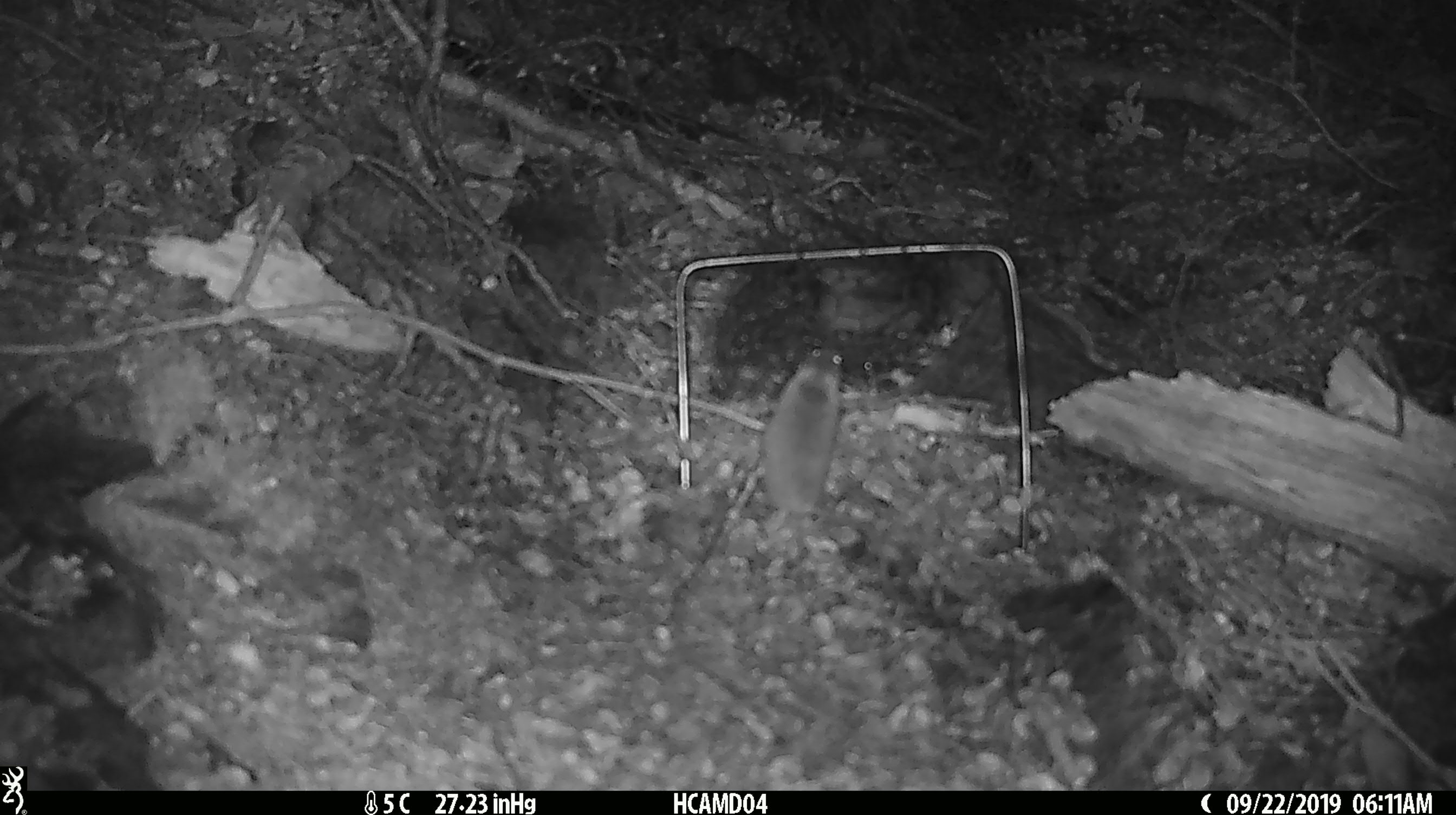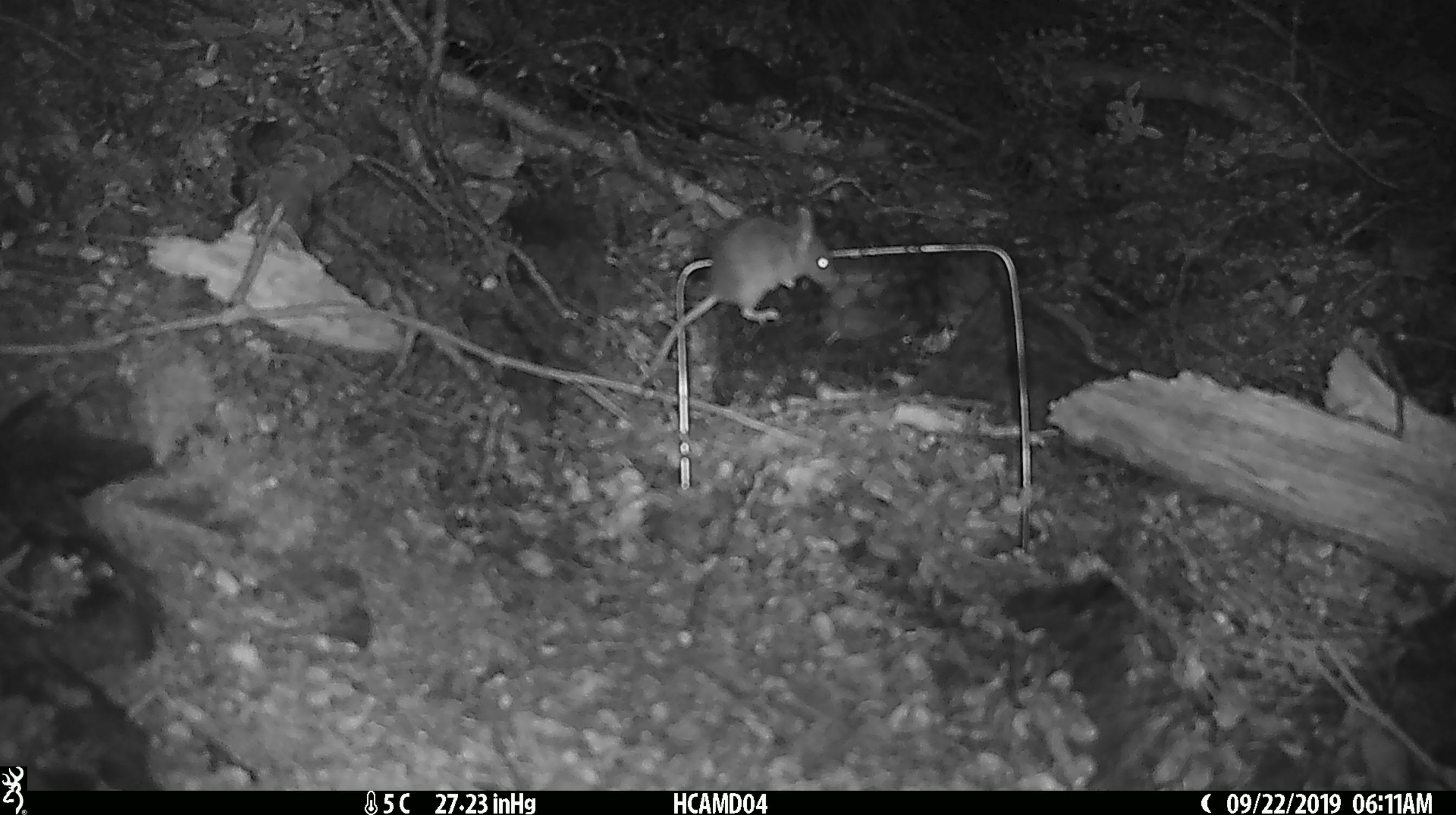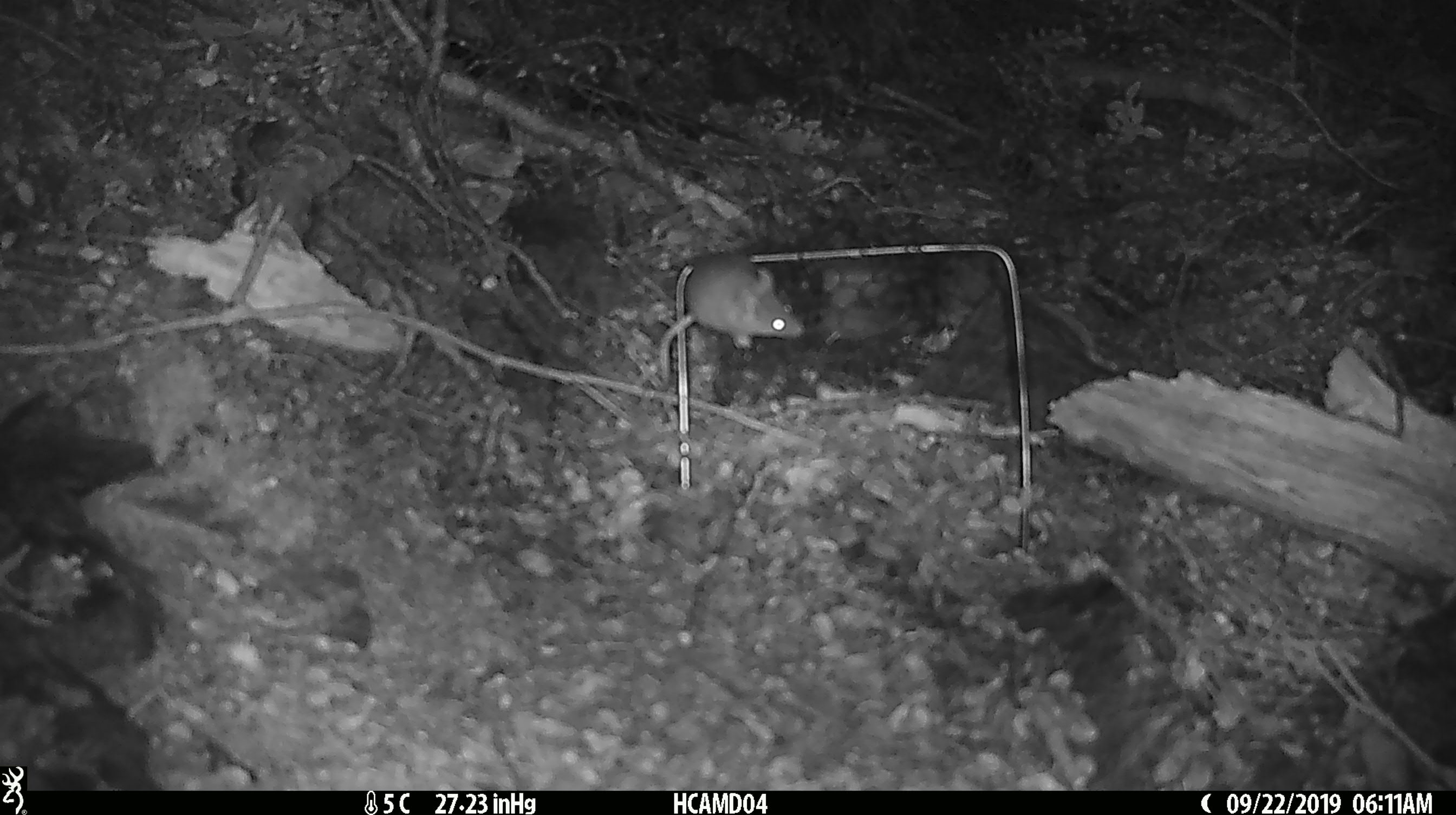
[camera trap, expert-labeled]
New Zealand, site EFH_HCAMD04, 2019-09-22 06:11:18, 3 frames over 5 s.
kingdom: Animalia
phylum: Chordata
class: Mammalia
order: Rodentia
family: Muridae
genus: Mus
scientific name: Mus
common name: mouse